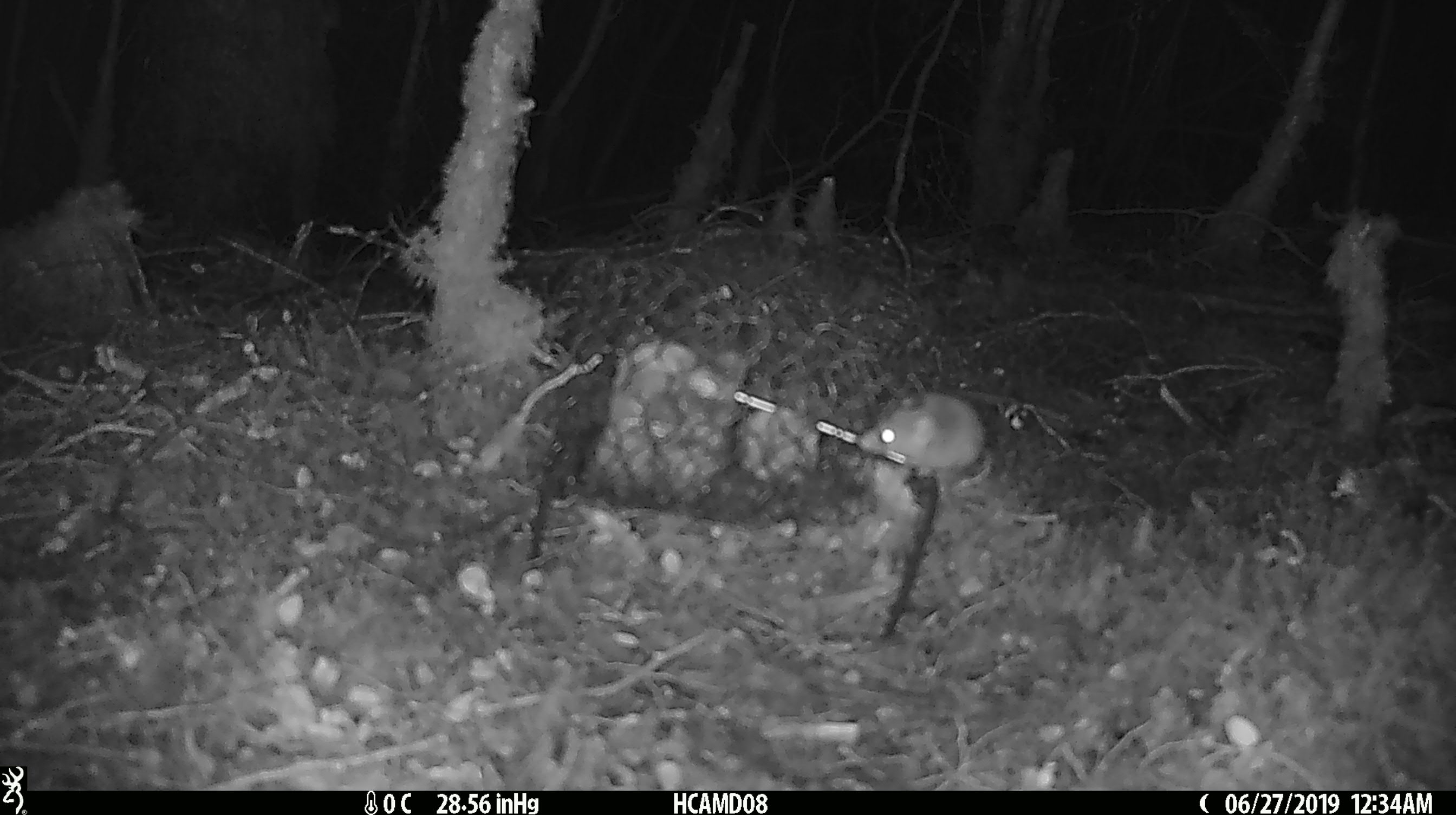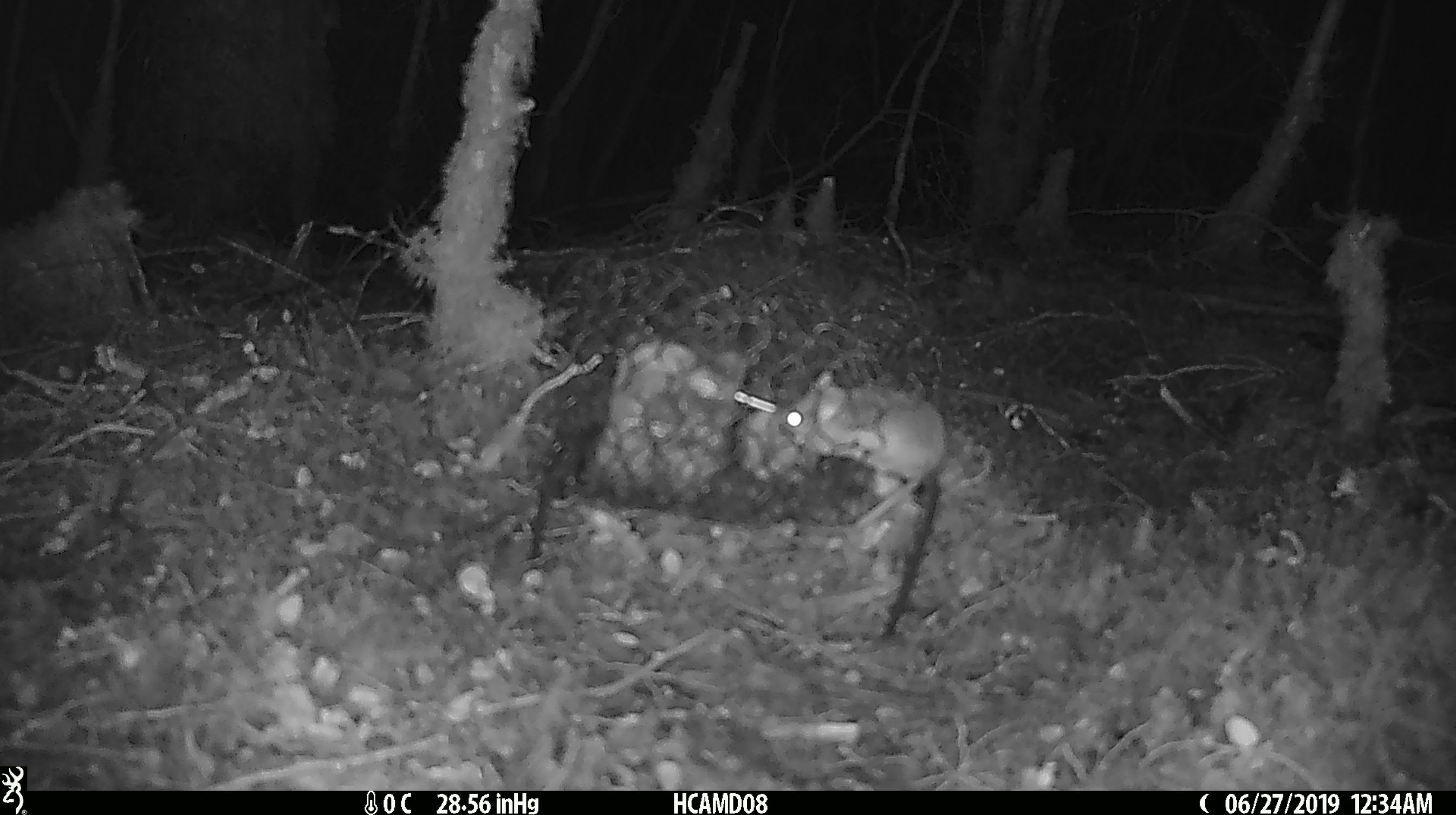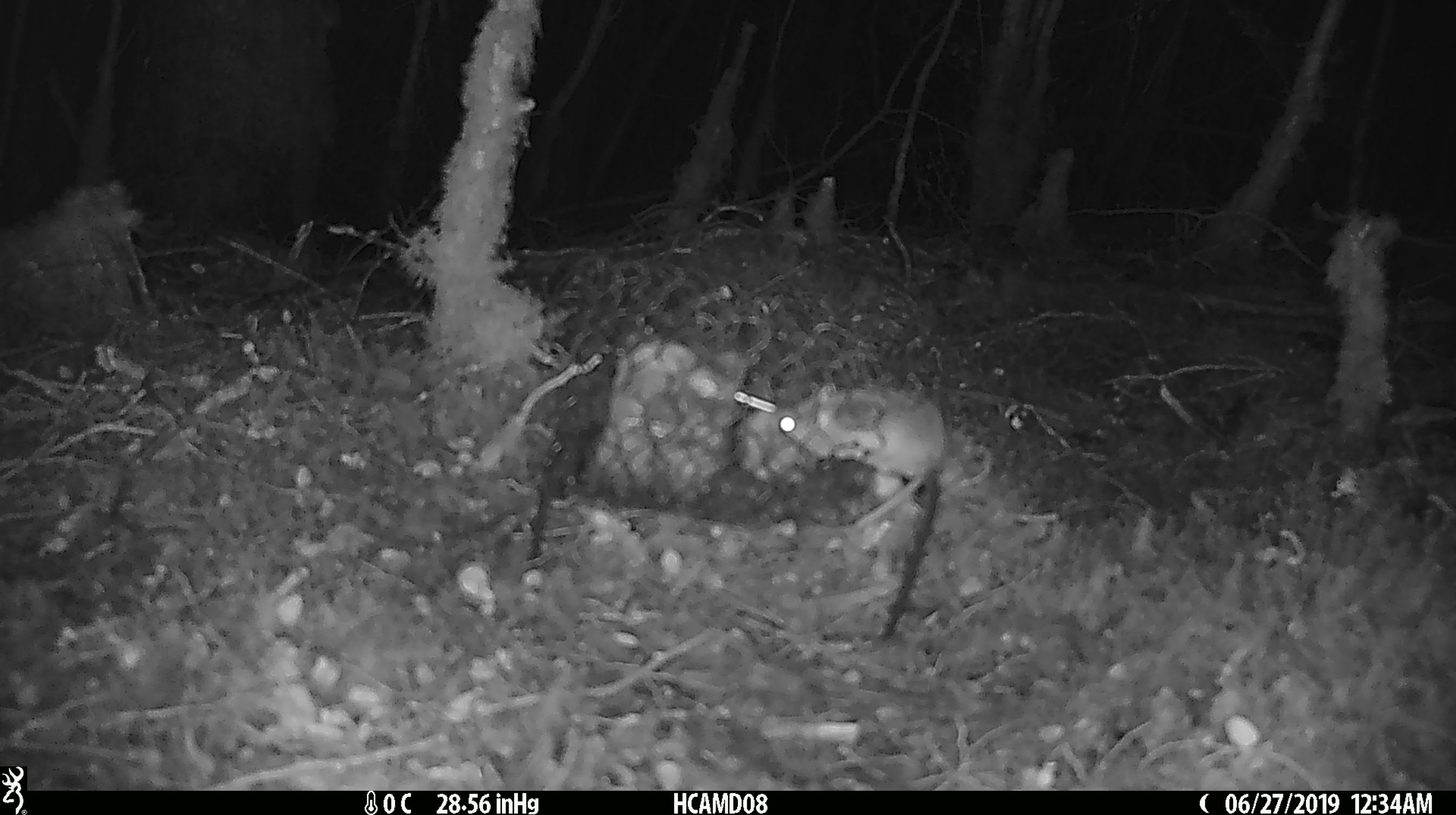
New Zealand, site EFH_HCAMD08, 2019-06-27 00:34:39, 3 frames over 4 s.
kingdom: Animalia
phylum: Chordata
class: Mammalia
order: Rodentia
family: Muridae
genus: Mus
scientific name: Mus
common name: mouse